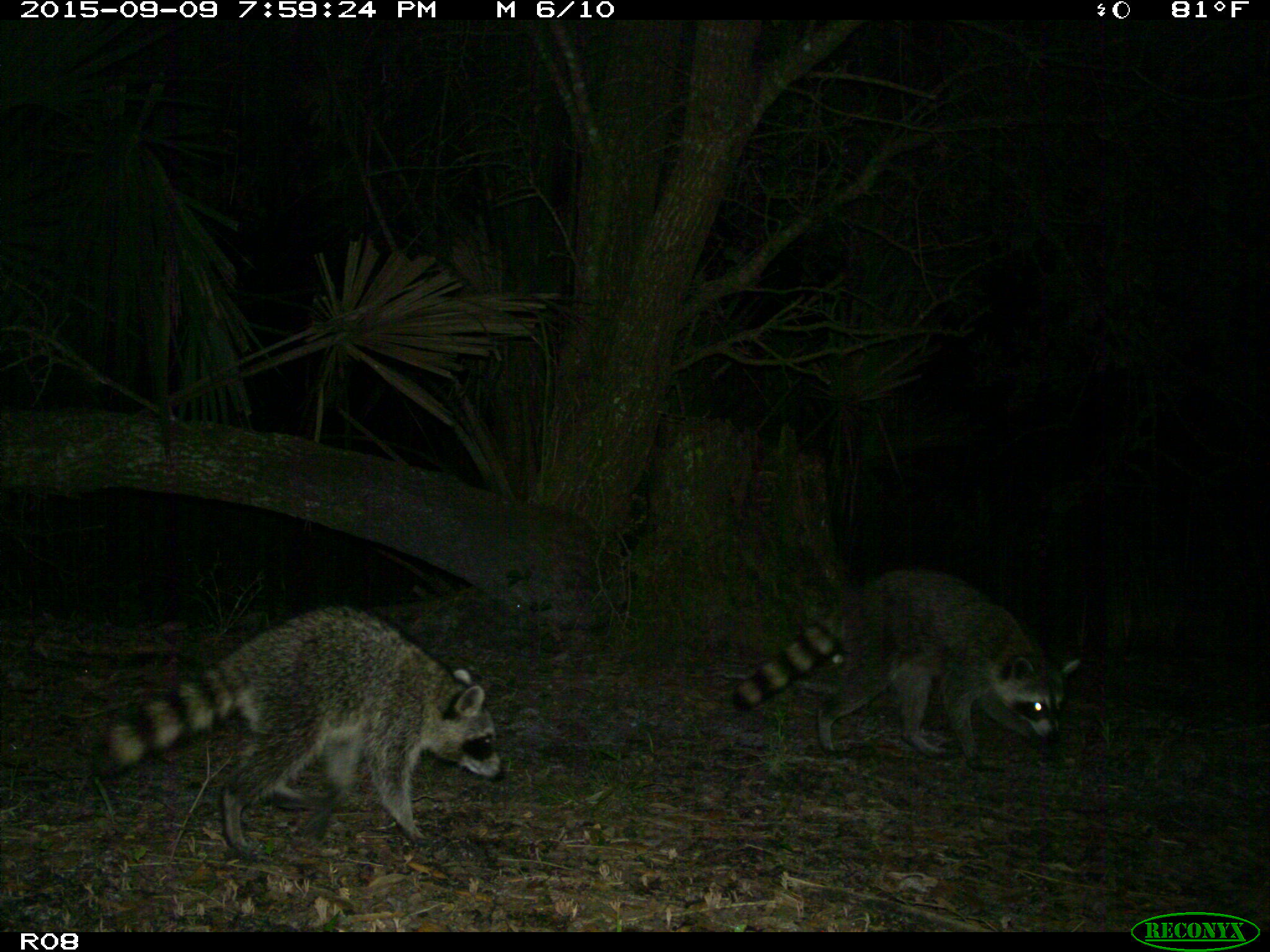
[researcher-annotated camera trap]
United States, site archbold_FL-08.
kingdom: Animalia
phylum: Chordata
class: Mammalia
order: Carnivora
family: Procyonidae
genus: Procyon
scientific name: Procyon lotor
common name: common raccoon